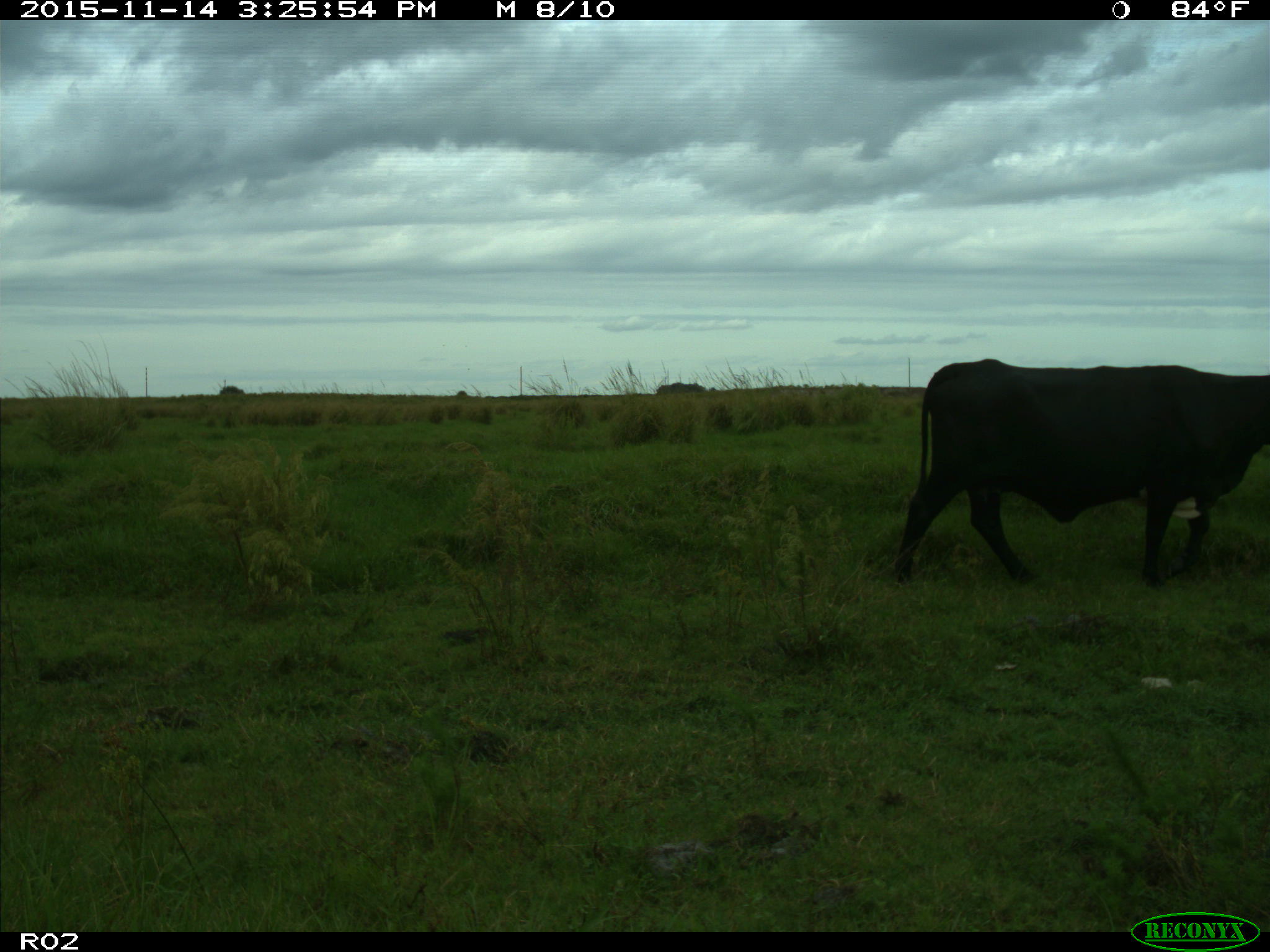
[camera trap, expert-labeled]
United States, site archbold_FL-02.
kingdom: Animalia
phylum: Chordata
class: Mammalia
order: Artiodactyla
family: Bovidae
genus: Bos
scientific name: Bos taurus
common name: domestic cow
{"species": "Bos taurus (domestic cow)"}